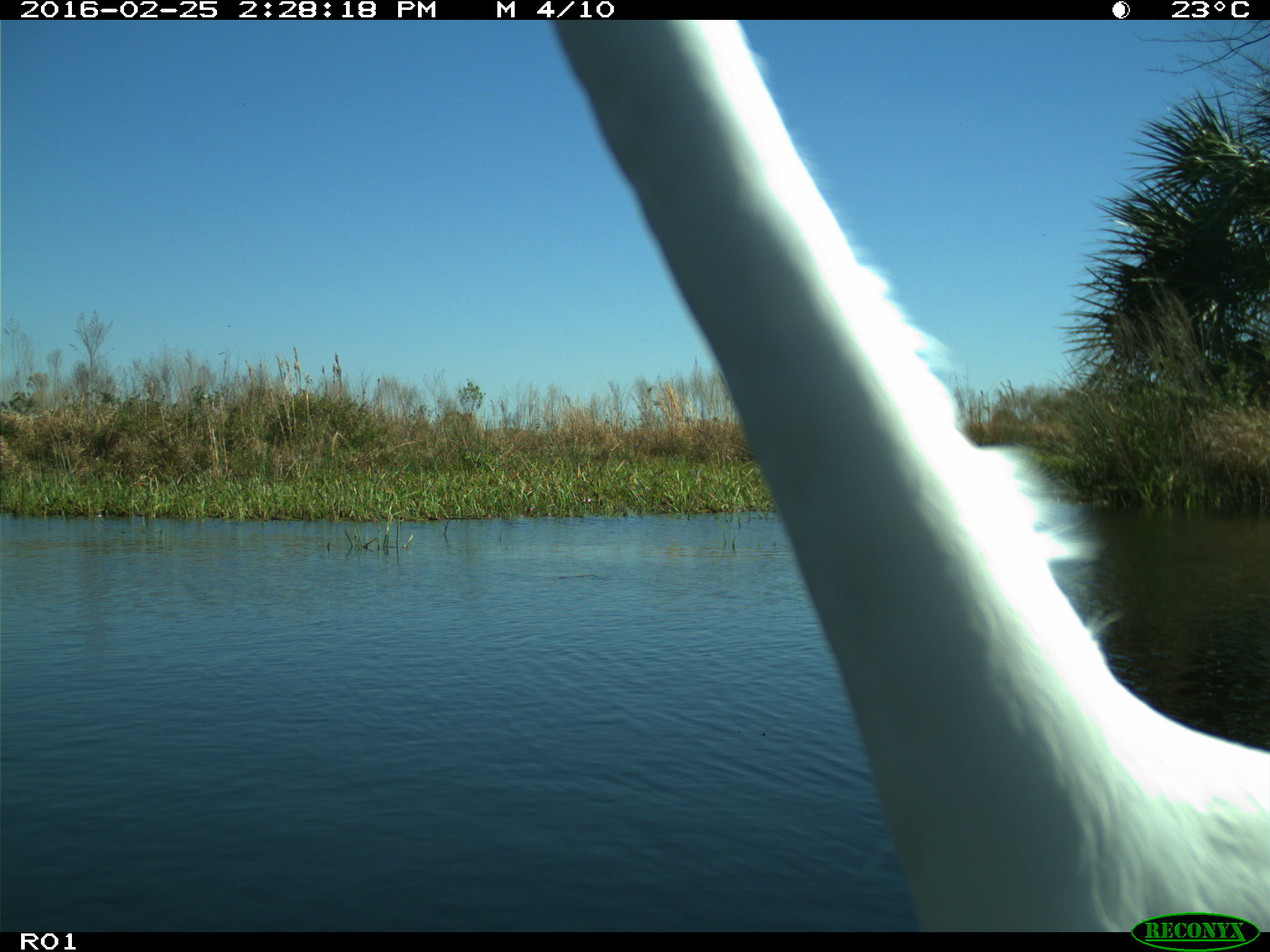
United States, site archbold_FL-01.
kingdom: Animalia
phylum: Chordata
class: Aves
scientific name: Aves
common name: birds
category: unidentified bird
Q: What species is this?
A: Unidentified bird (birds) (Aves).